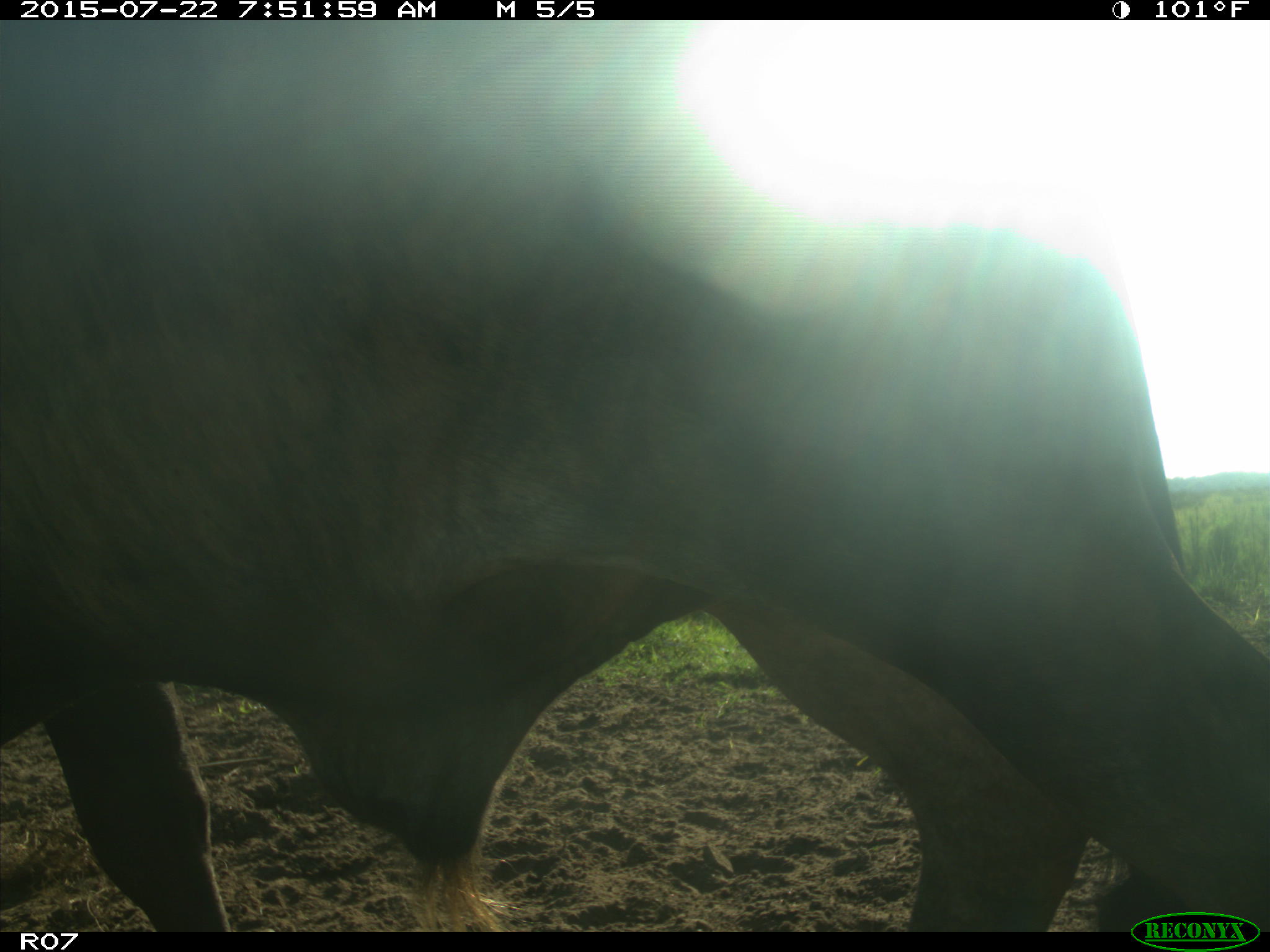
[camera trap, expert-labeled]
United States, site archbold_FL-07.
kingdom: Animalia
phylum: Chordata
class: Mammalia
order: Artiodactyla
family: Suidae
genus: Sus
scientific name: Sus scrofa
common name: wild boar